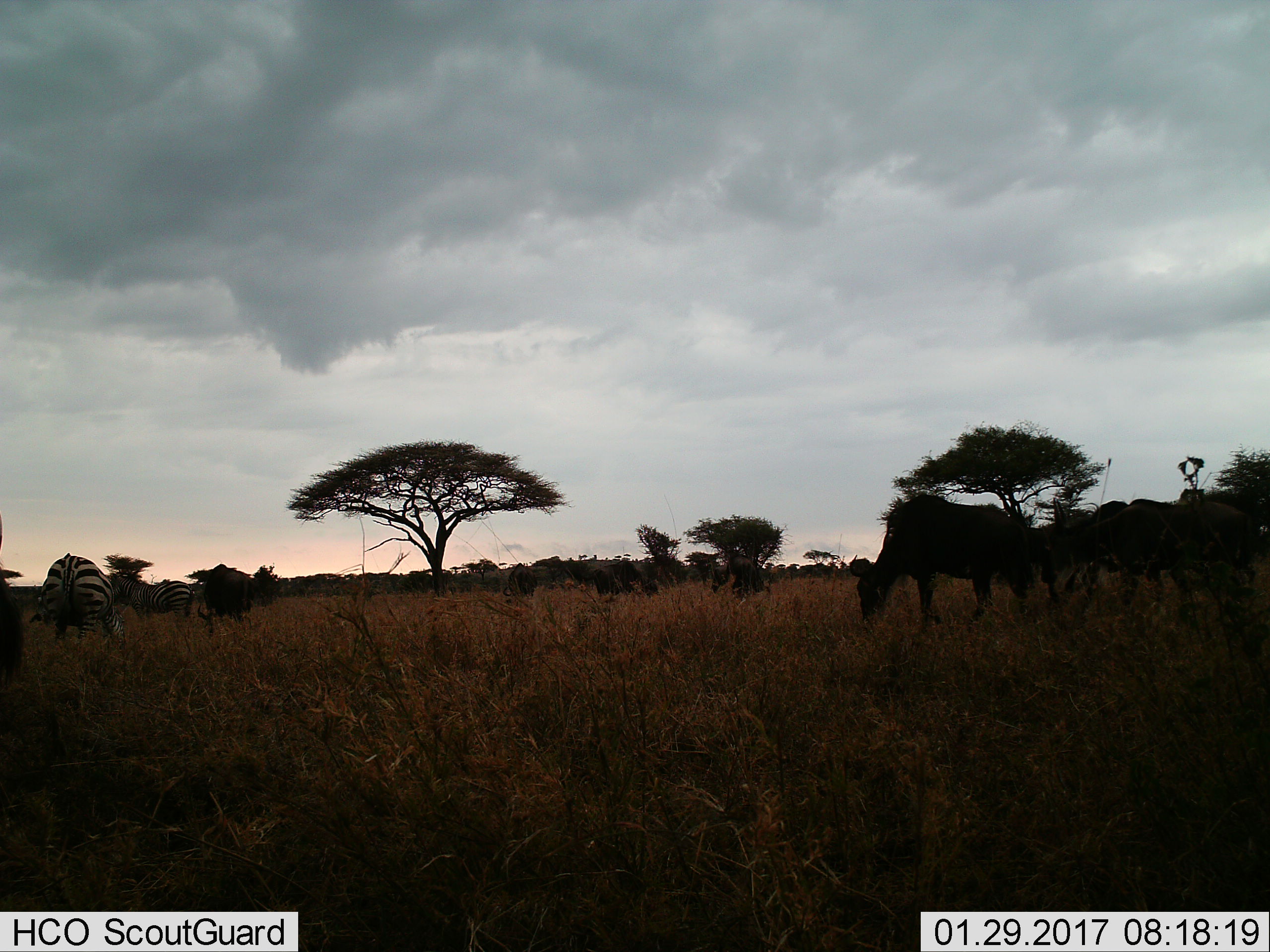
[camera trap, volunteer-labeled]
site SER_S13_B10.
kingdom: Animalia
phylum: Chordata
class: Mammalia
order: Perissodactyla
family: Equidae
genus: Equus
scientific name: Equus quagga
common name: plains zebra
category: zebraplains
Zebraplains (plains zebra) (Equus quagga), count 2. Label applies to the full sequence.